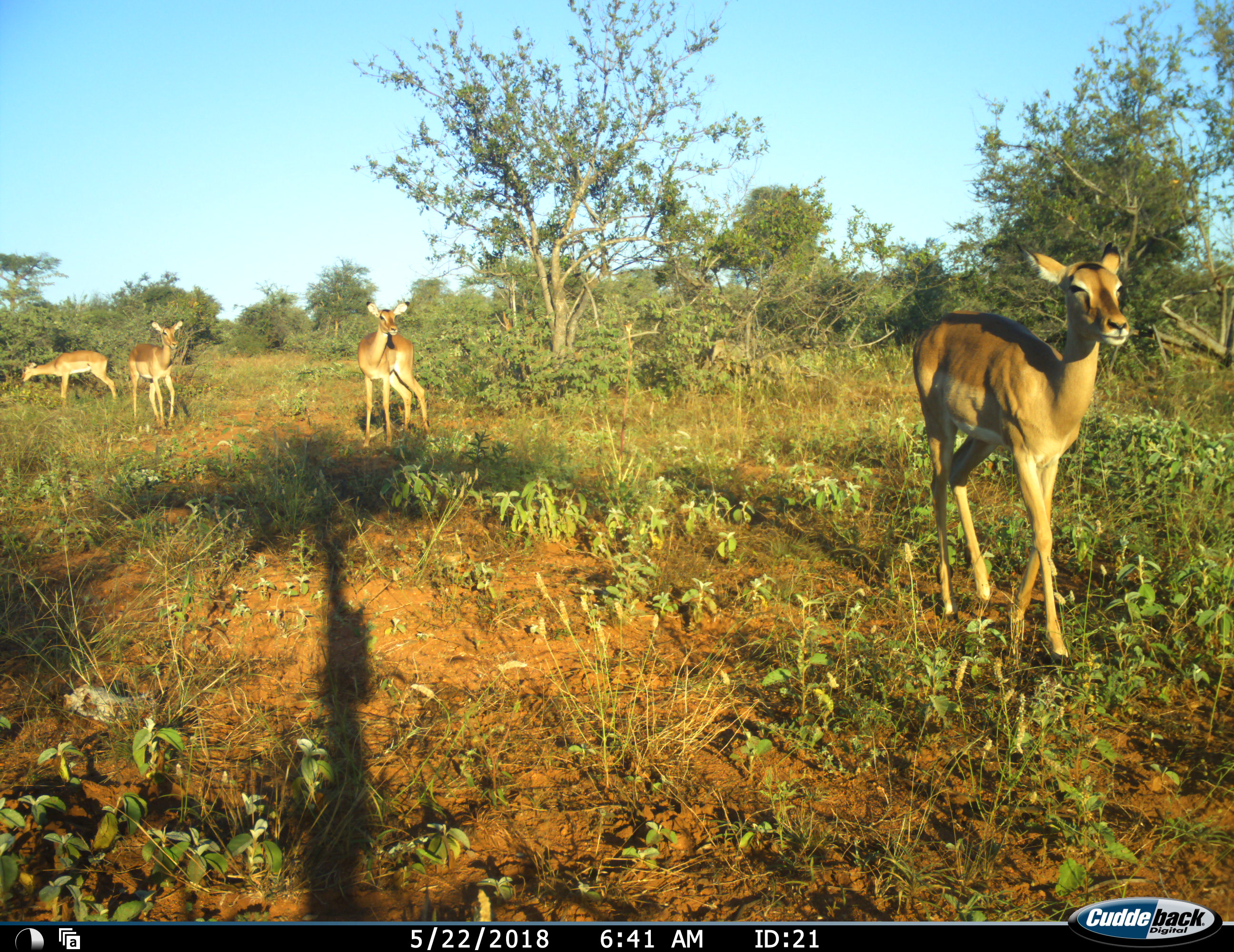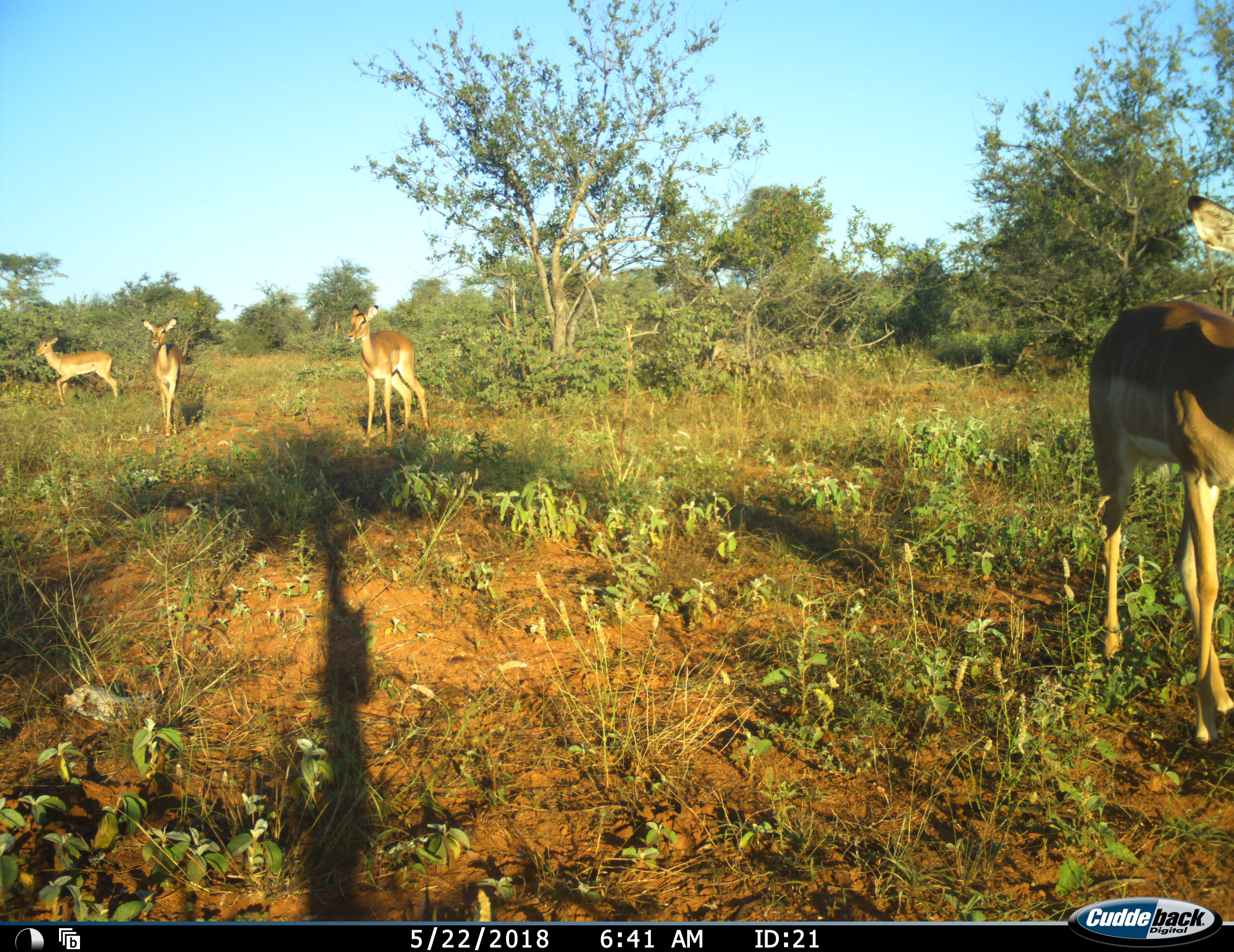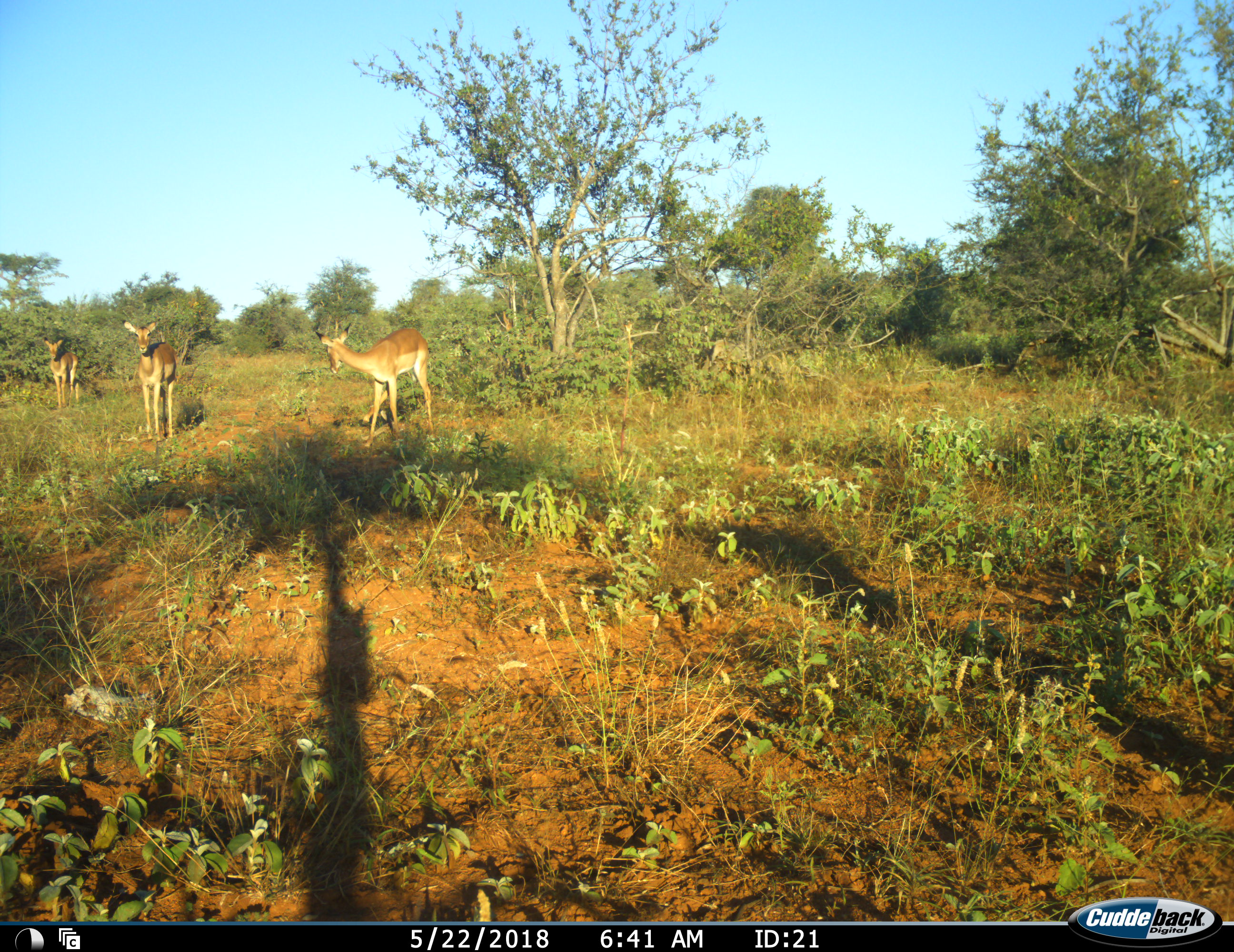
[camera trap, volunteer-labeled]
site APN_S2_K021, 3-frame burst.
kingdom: Animalia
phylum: Chordata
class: Mammalia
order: Artiodactyla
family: Bovidae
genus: Aepyceros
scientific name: Aepyceros melampus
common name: impala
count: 4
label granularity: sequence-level